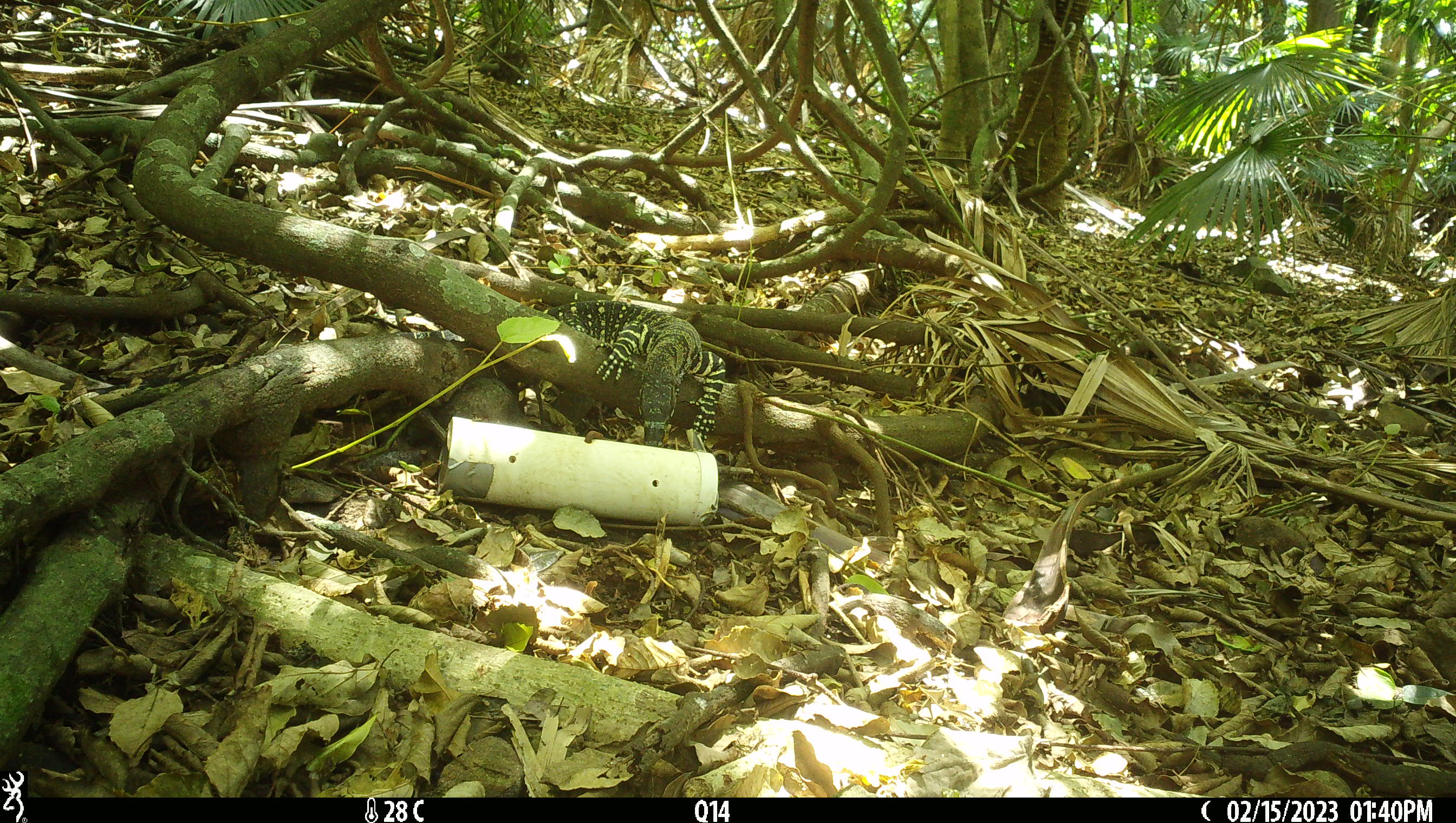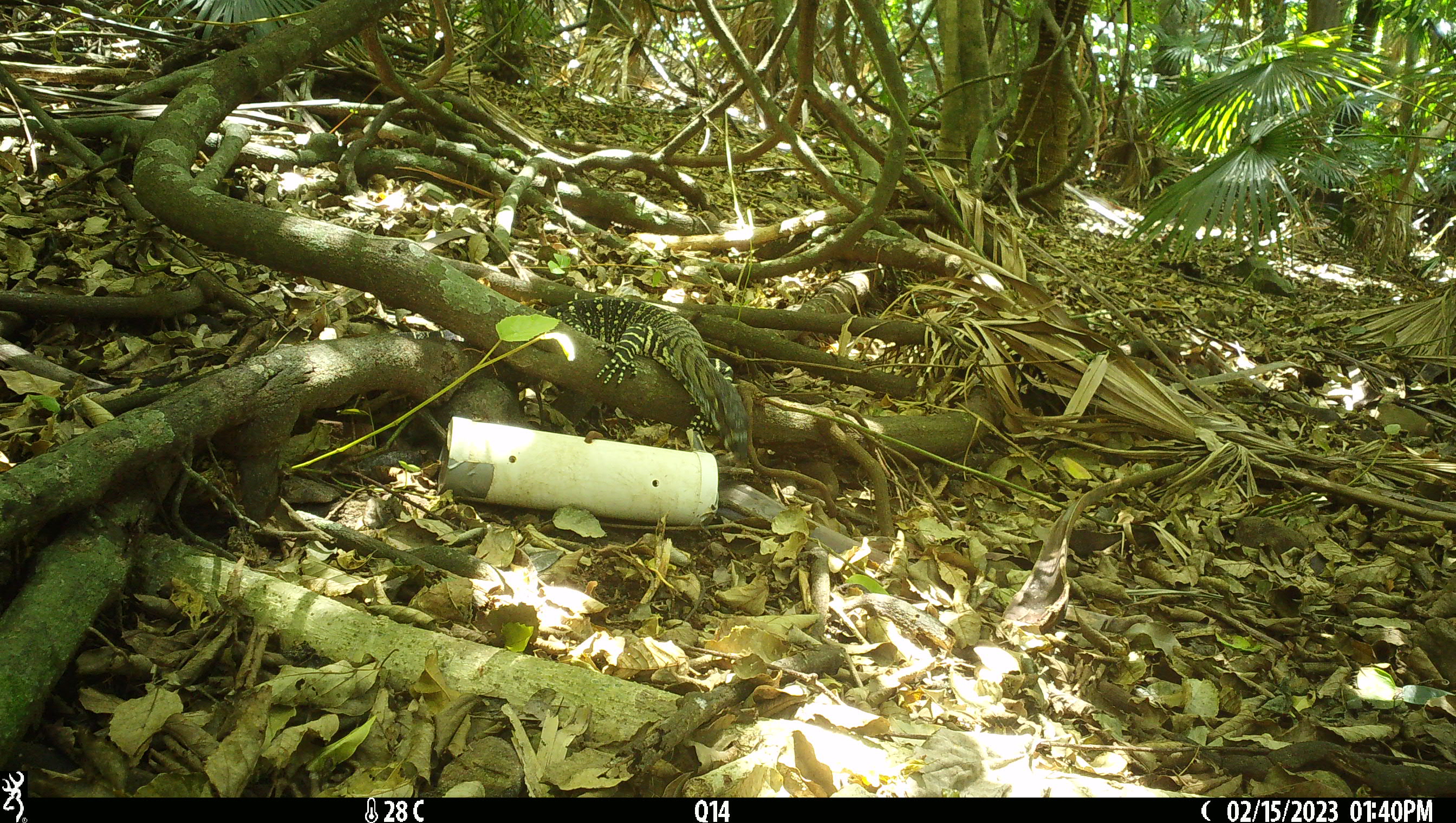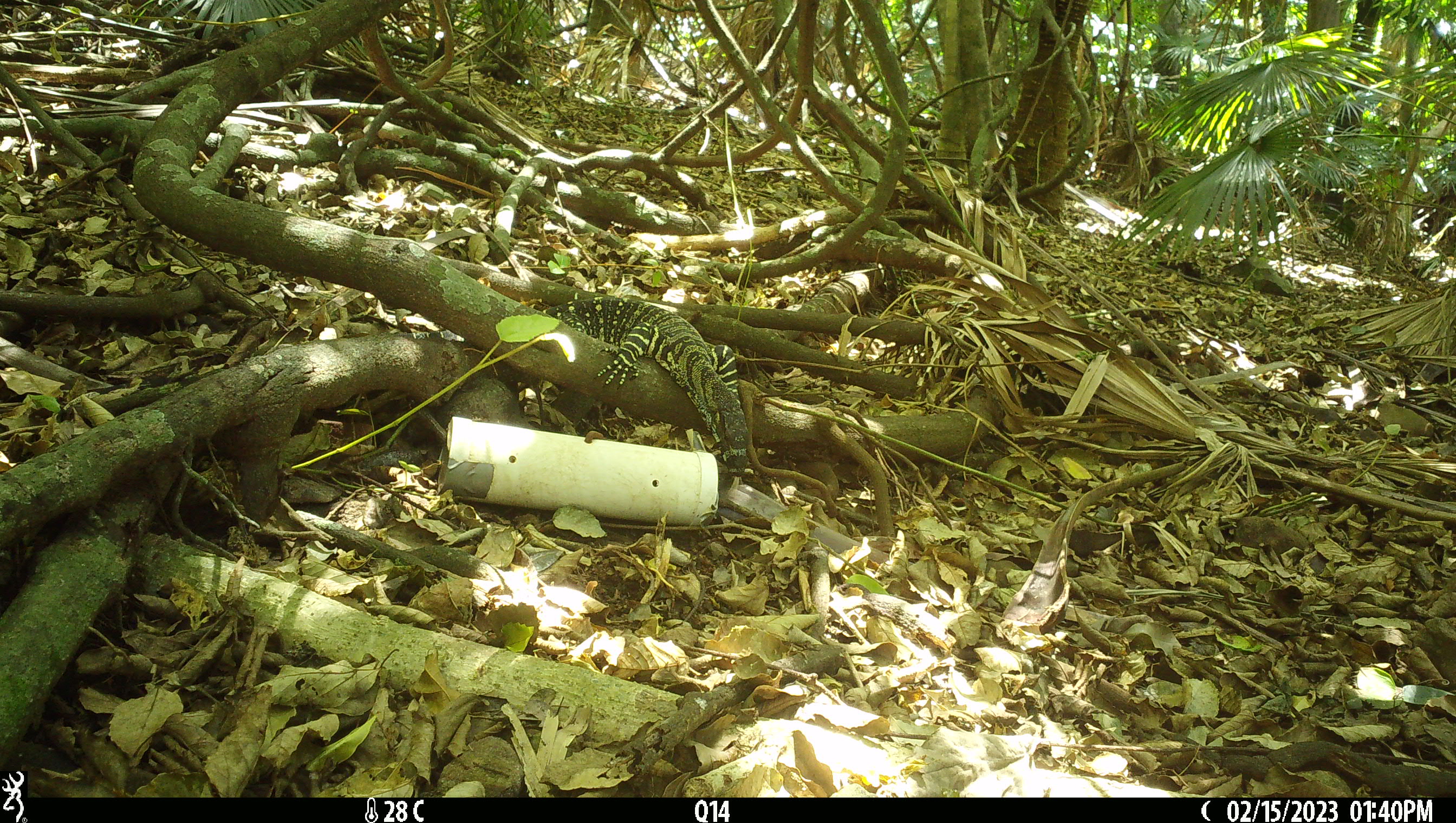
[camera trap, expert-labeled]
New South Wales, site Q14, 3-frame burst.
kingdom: Animalia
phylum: Chordata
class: Reptilia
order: Squamata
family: Varanidae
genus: Varanus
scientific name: Varanus varius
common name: lace monitor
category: goanna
Goanna (lace monitor) (Varanus varius).